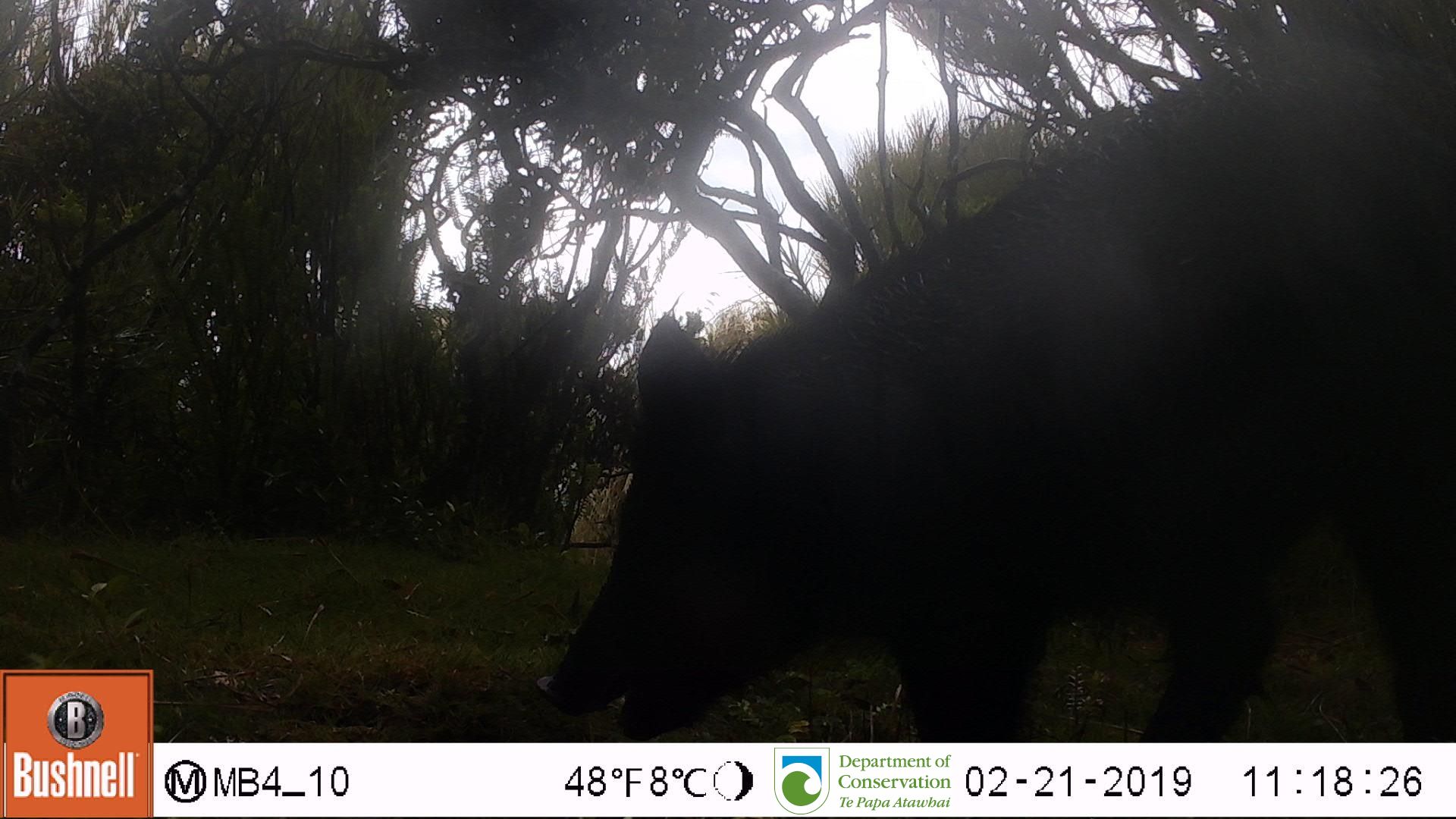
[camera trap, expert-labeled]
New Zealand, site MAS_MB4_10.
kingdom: Animalia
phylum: Chordata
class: Mammalia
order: Artiodactyla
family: Suidae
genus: Sus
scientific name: Sus scrofa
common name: pig